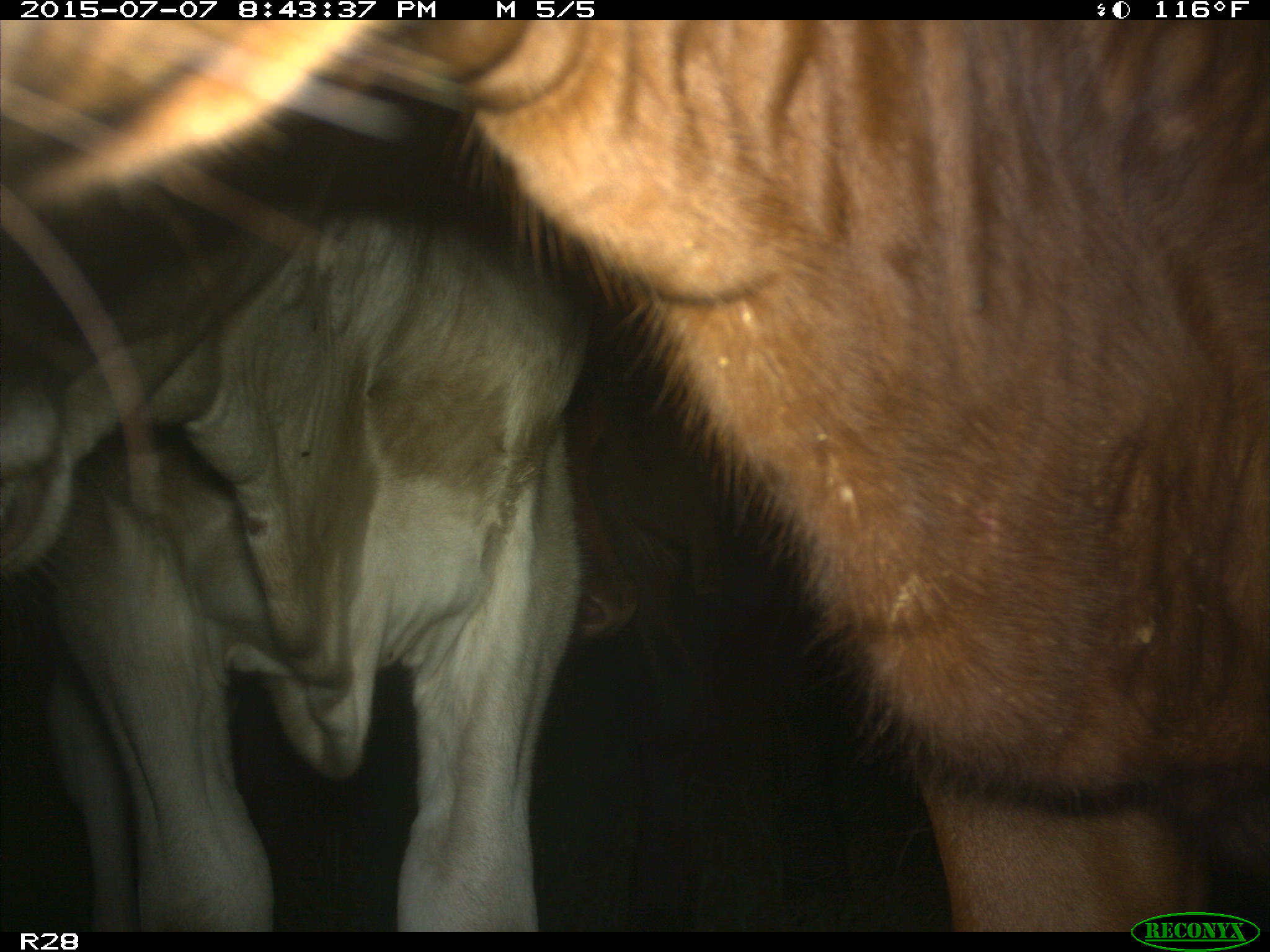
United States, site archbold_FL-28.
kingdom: Animalia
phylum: Chordata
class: Mammalia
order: Artiodactyla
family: Bovidae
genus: Bos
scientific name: Bos taurus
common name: domestic cow